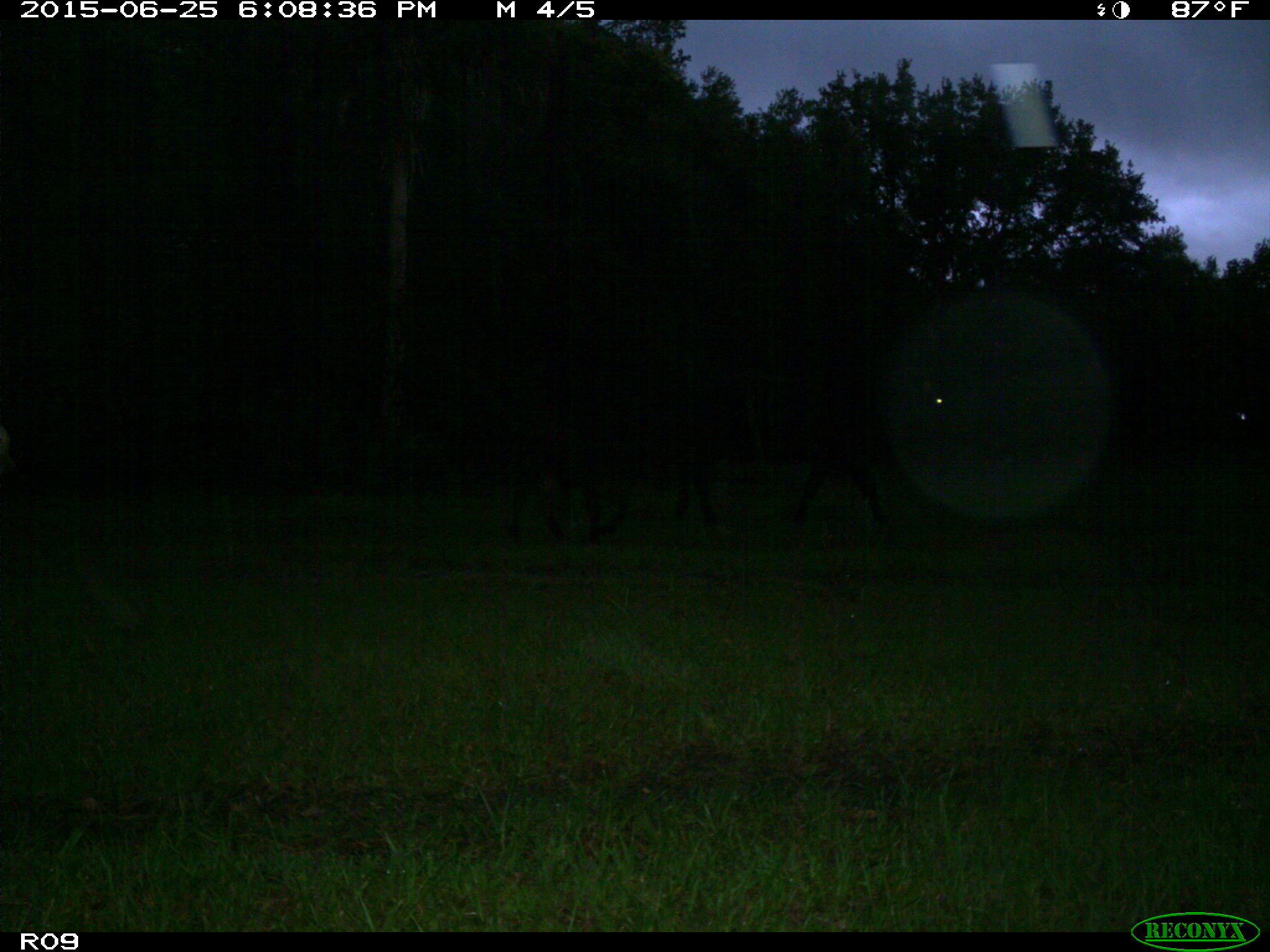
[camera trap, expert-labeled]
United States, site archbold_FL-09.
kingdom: Animalia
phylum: Chordata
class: Mammalia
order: Artiodactyla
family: Bovidae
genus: Bos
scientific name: Bos taurus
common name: domestic cow